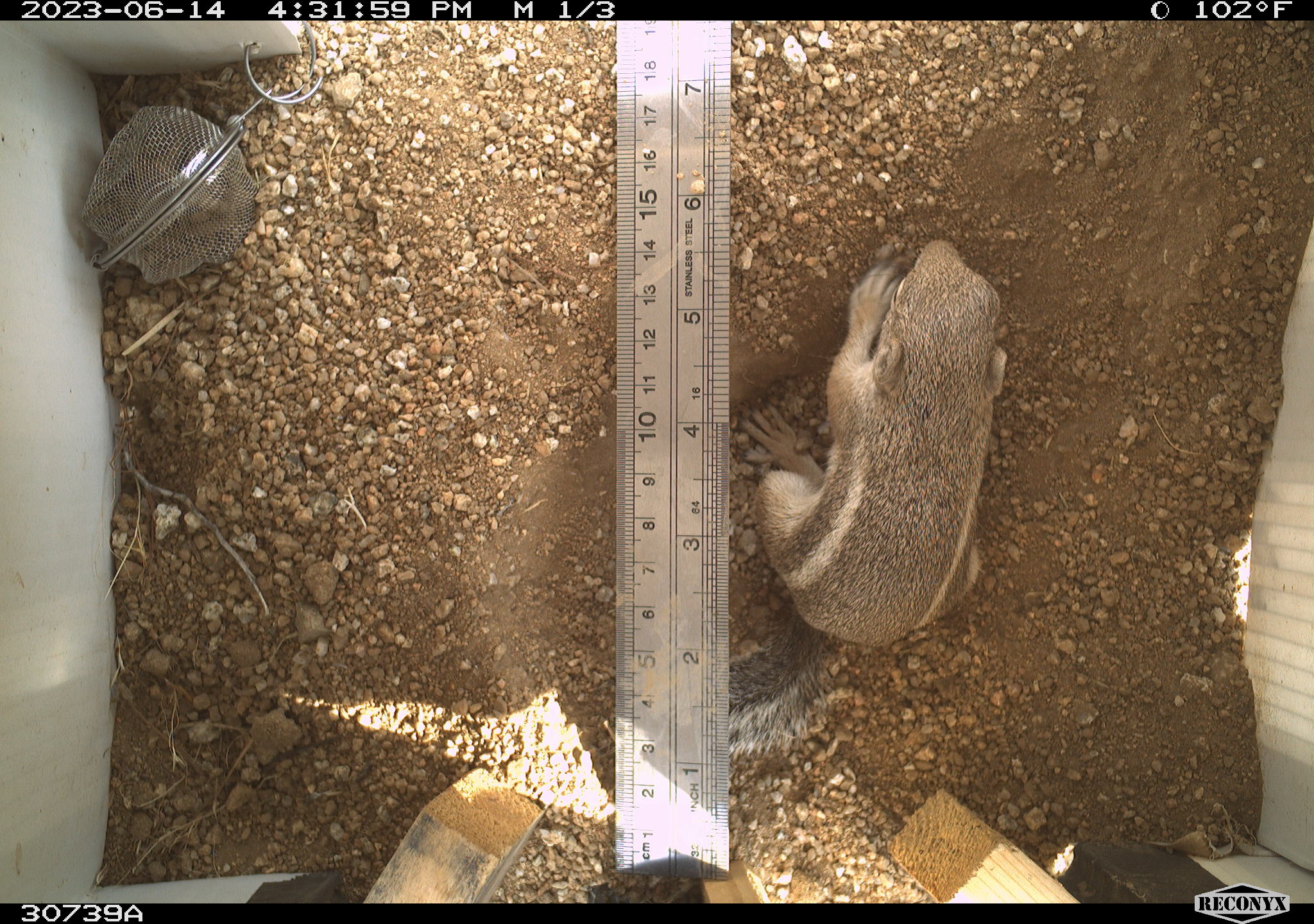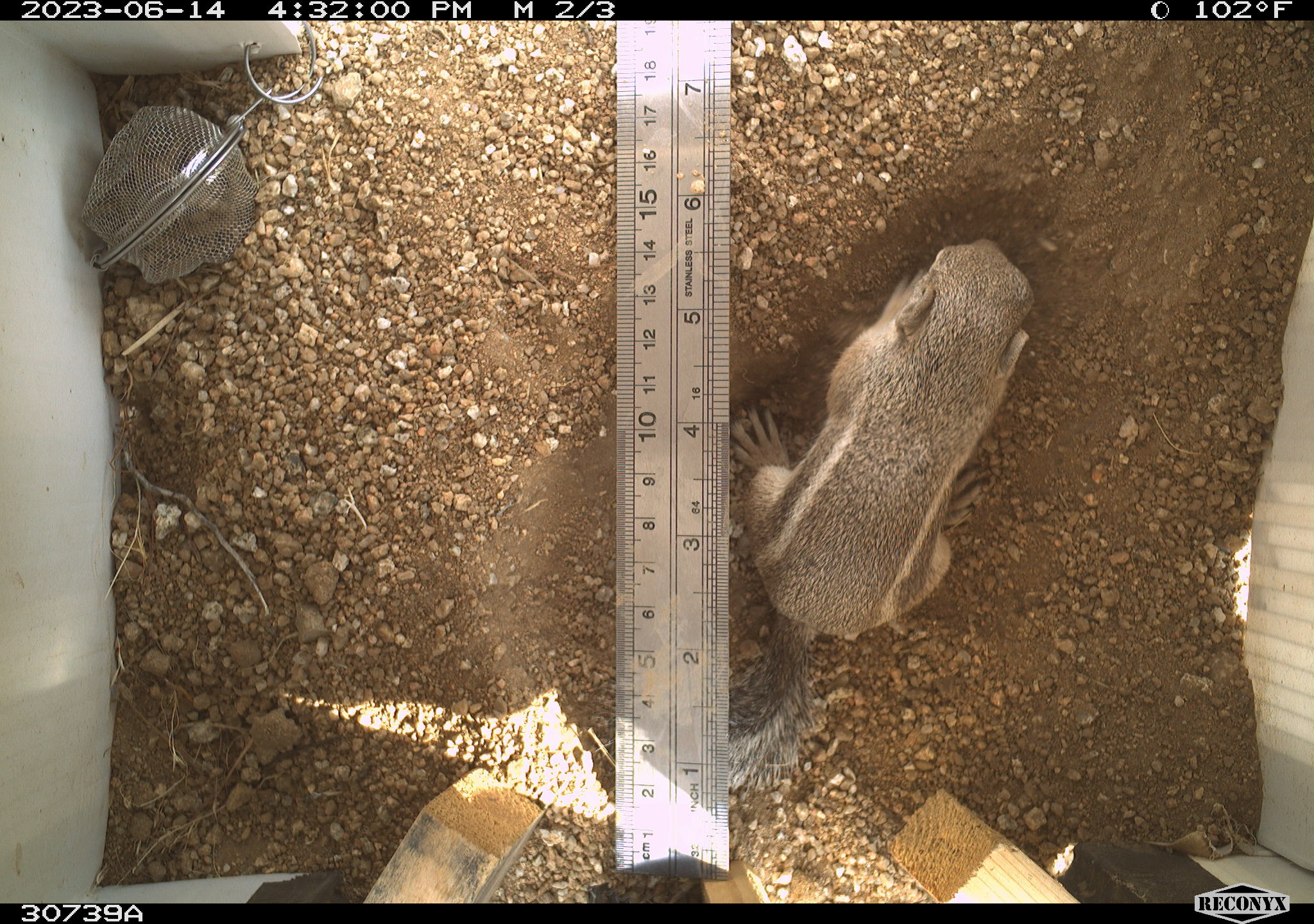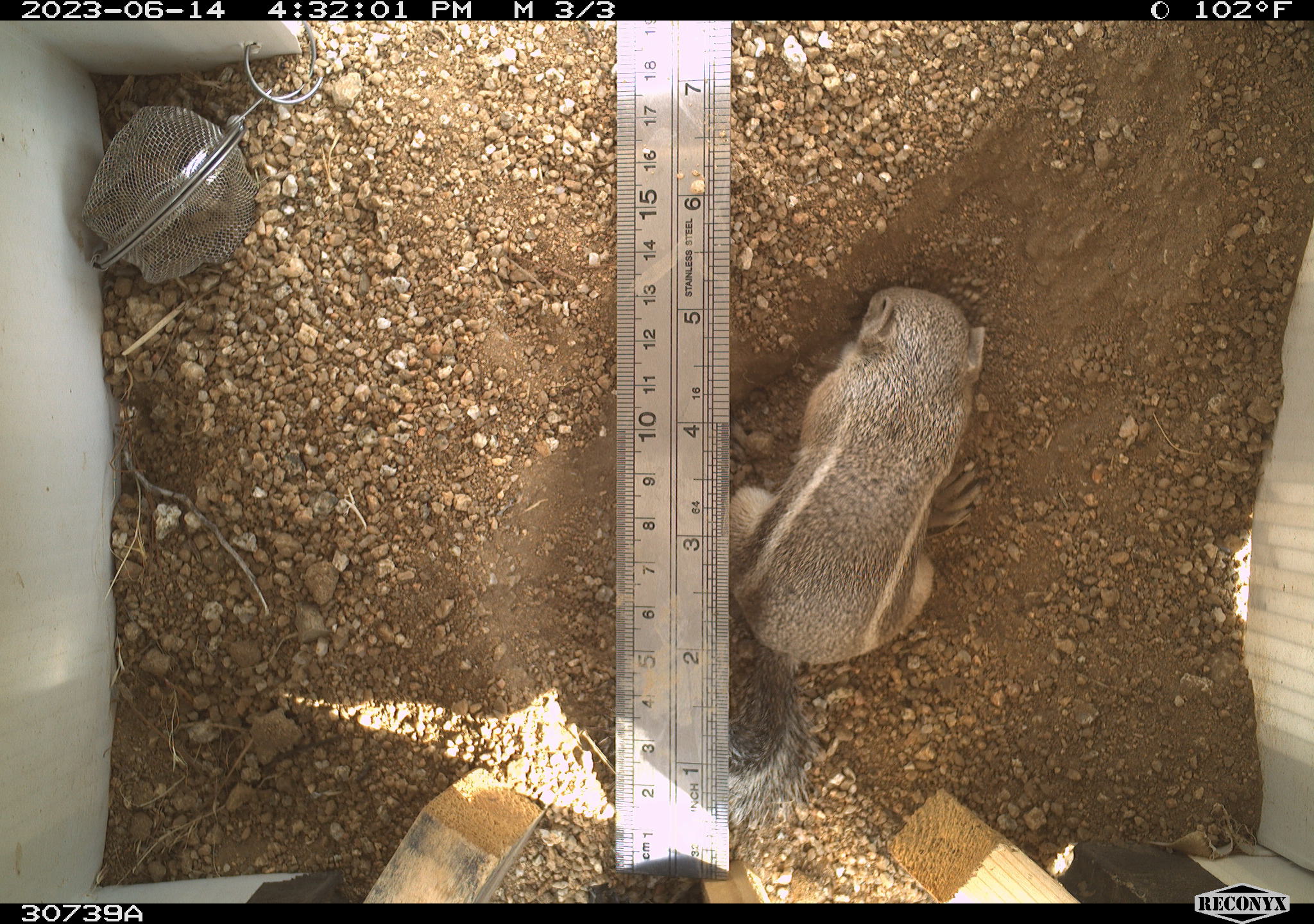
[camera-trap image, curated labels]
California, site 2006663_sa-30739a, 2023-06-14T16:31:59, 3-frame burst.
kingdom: Animalia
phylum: Chordata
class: Mammalia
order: Rodentia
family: Sciuridae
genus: Ammospermophilus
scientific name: Ammospermophilus leucurus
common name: white-tailed antelope squirrel